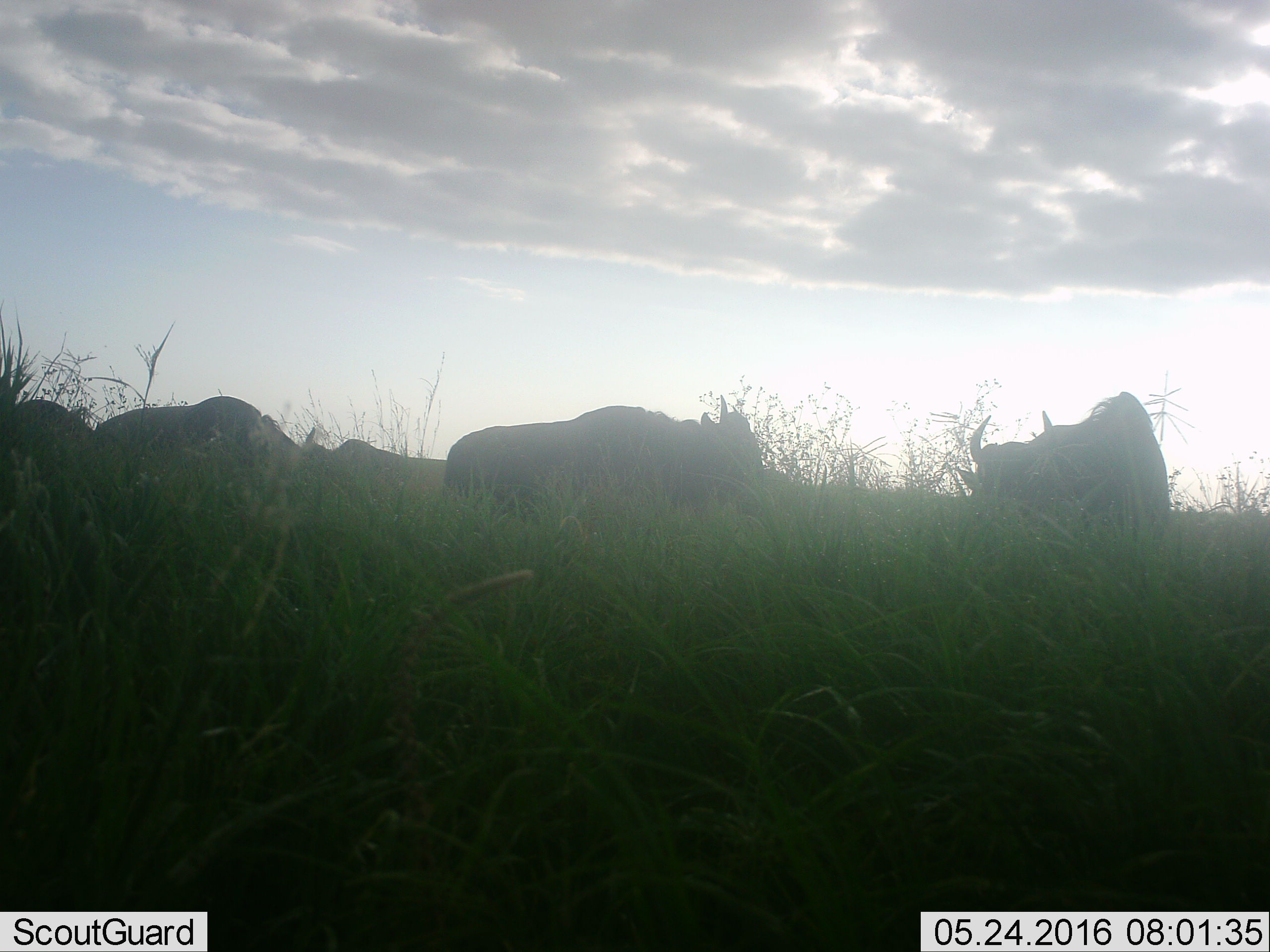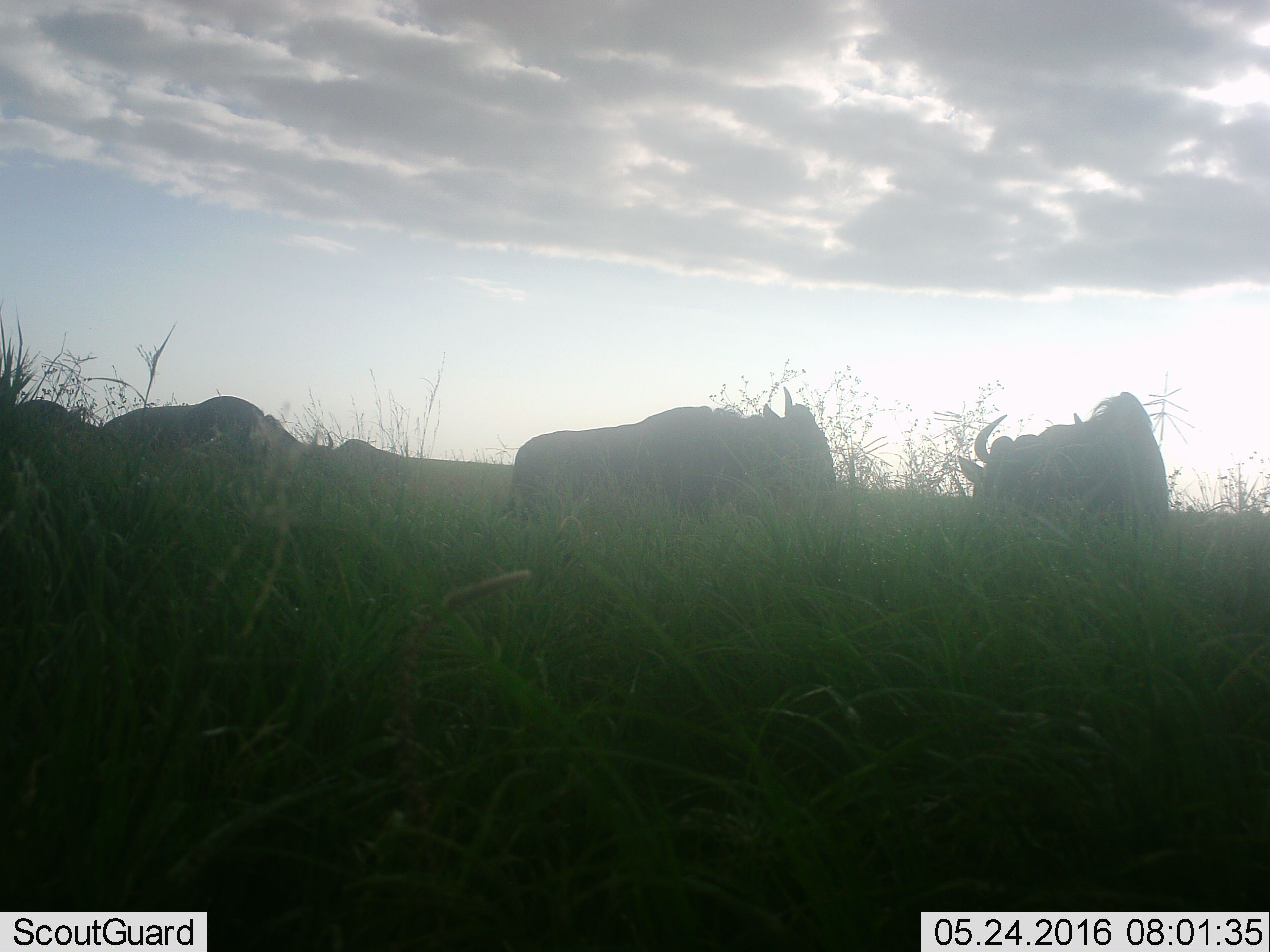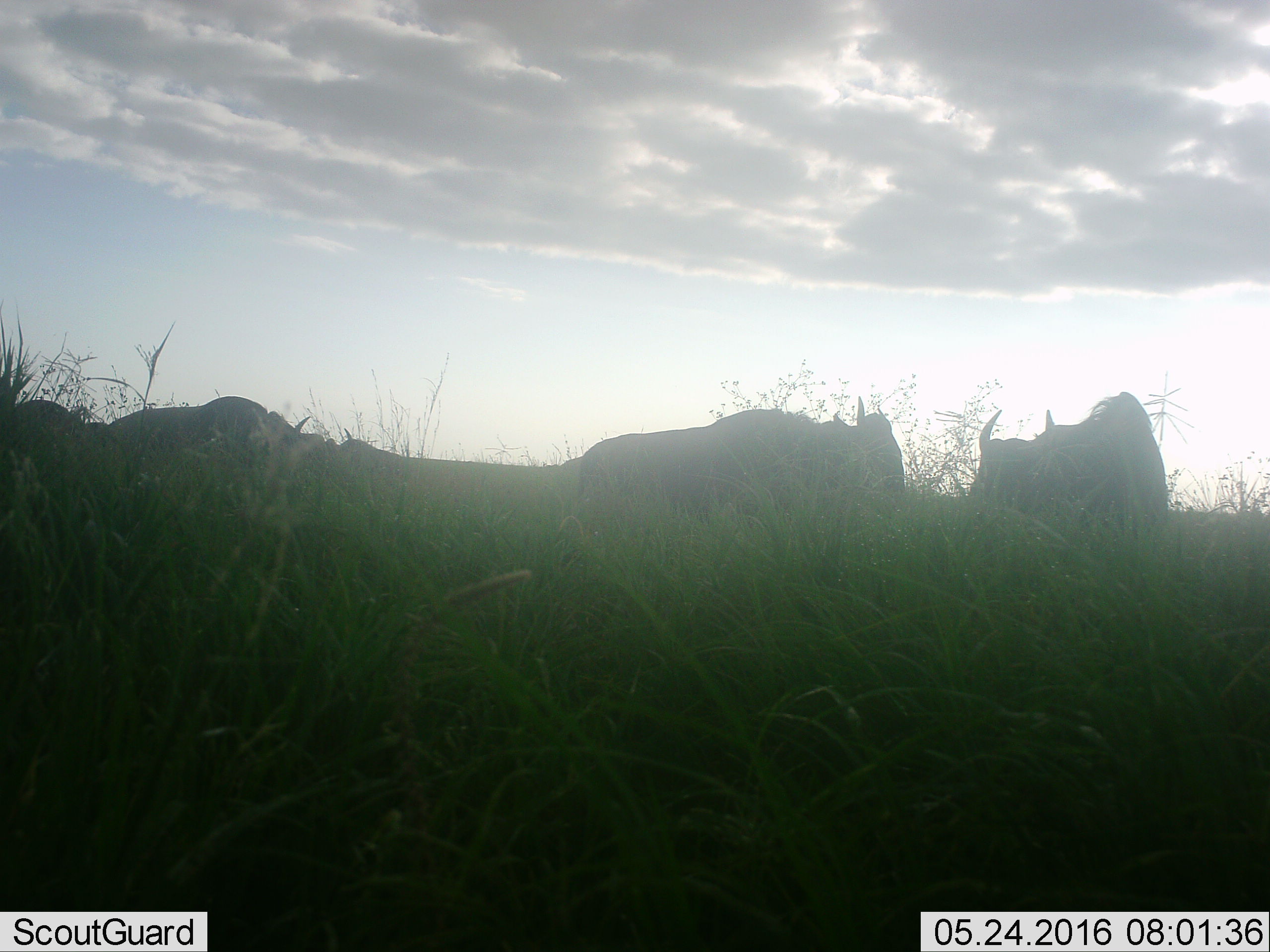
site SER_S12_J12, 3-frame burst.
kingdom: Animalia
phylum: Chordata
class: Mammalia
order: Artiodactyla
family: Bovidae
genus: Connochaetes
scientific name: Connochaetes taurinus taurinus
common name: blue wildebeest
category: wildebeestblue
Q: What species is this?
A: Wildebeestblue (blue wildebeest) (Connochaetes taurinus taurinus).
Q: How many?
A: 5.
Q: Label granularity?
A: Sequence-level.